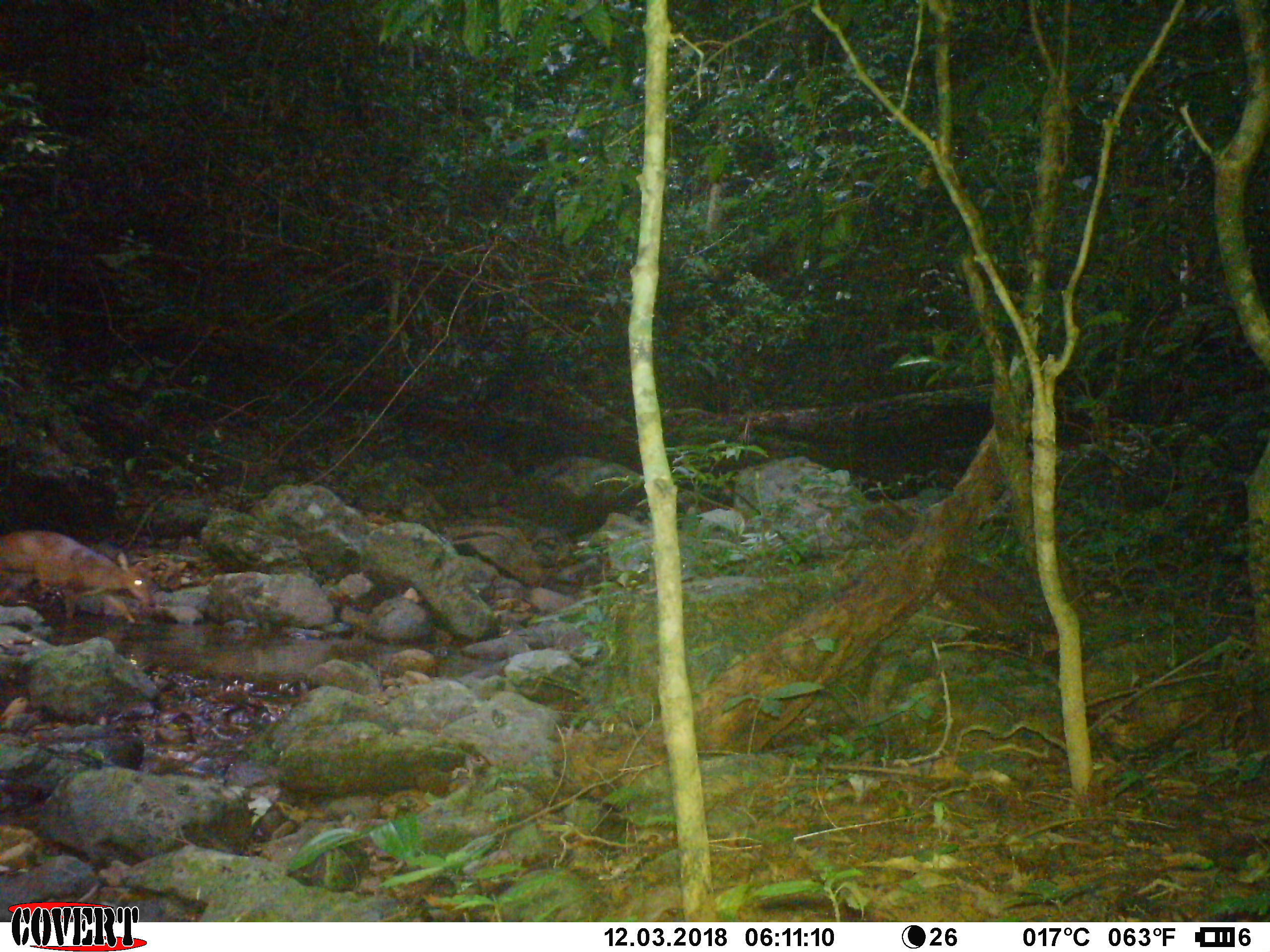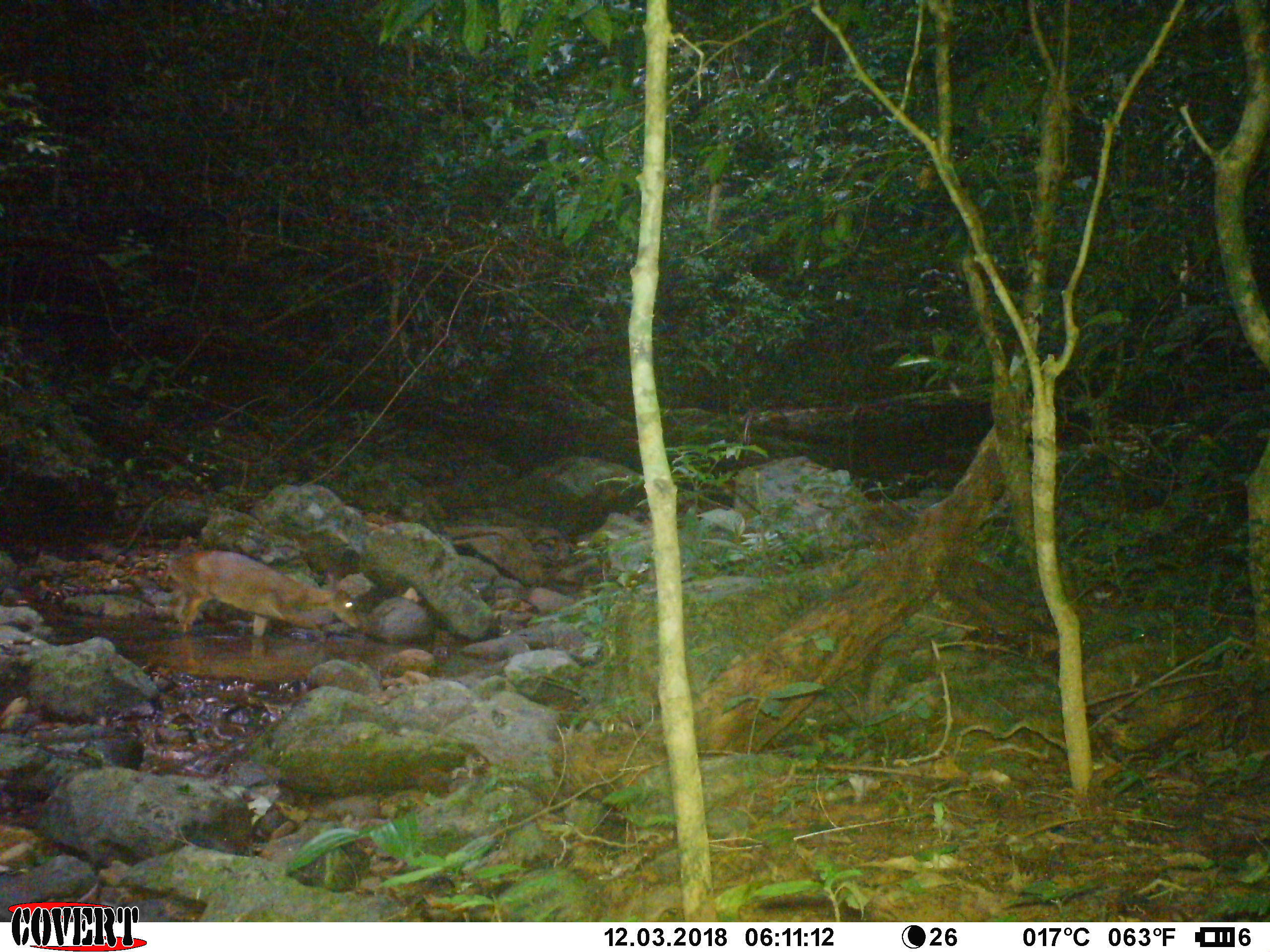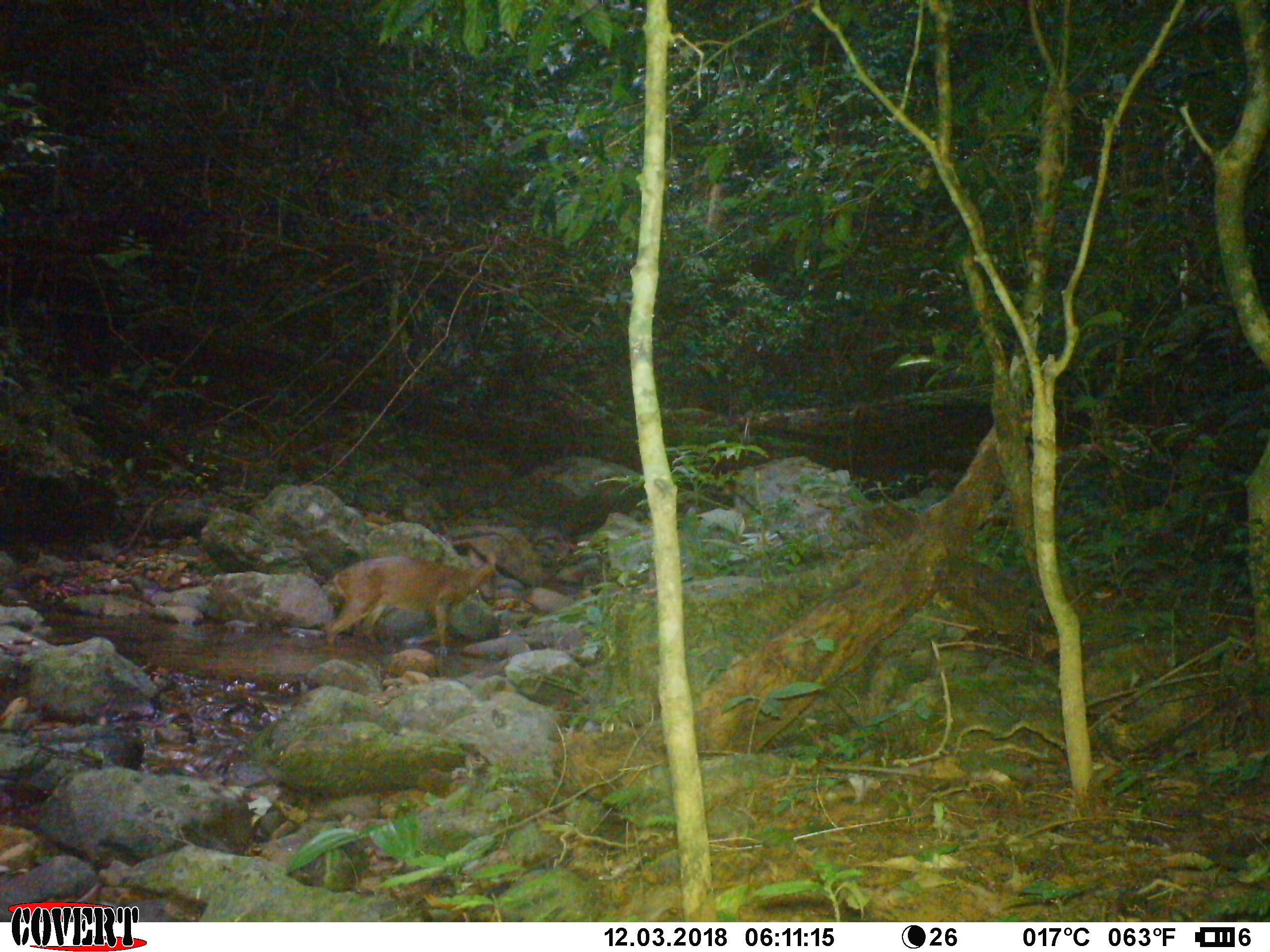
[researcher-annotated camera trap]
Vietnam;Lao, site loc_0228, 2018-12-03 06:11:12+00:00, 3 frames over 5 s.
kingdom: Animalia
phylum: Chordata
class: Mammalia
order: Artiodactyla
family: Cervidae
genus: Muntiacus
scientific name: Muntiacus vuquangensis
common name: large-antlered muntjac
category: large antlered muntjac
Large antlered muntjac (large-antlered muntjac) (Muntiacus vuquangensis). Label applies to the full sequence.